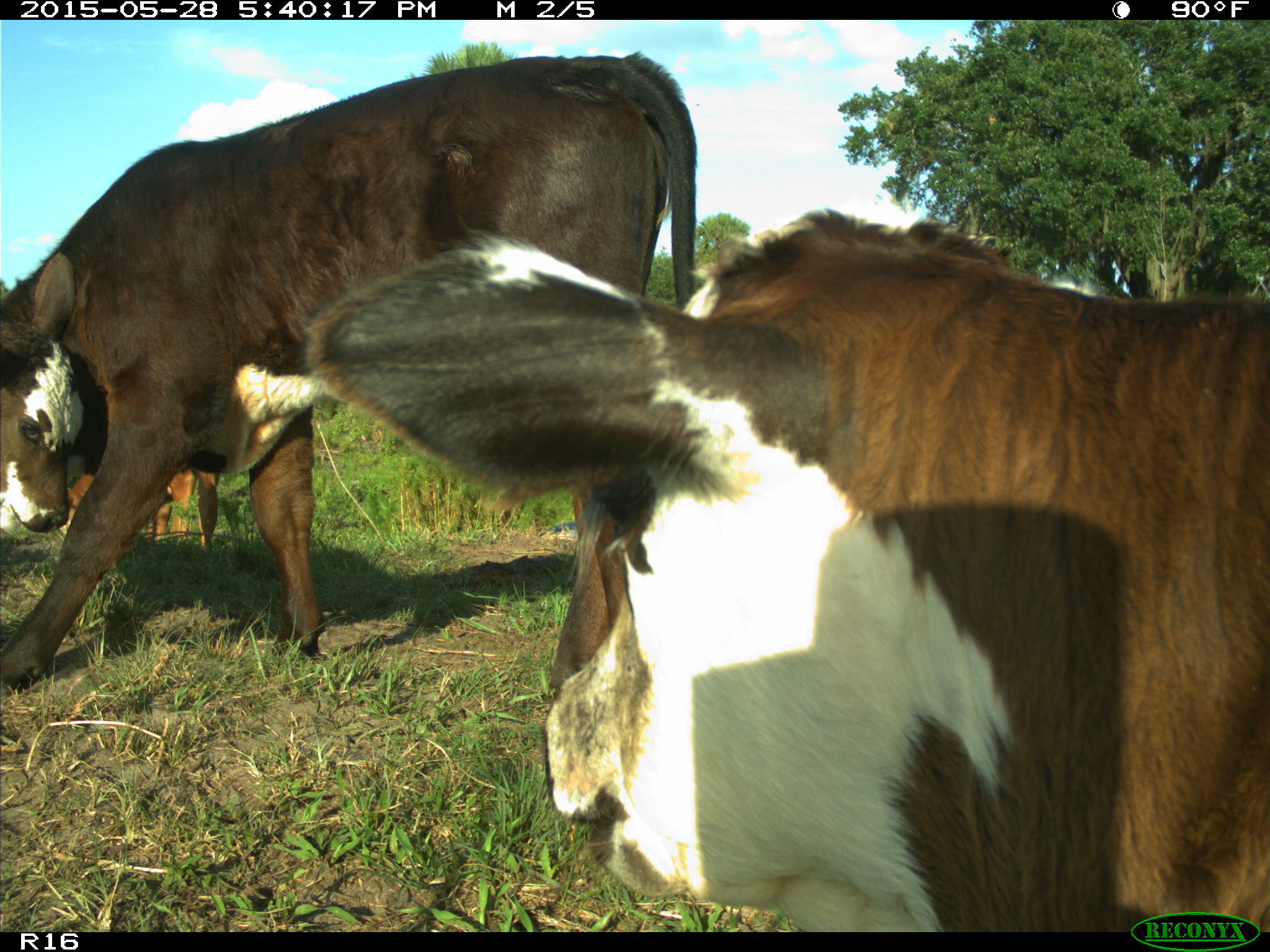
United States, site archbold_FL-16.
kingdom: Animalia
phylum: Chordata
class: Mammalia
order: Artiodactyla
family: Bovidae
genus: Bos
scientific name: Bos taurus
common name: domestic cow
Bos taurus (domestic cow).